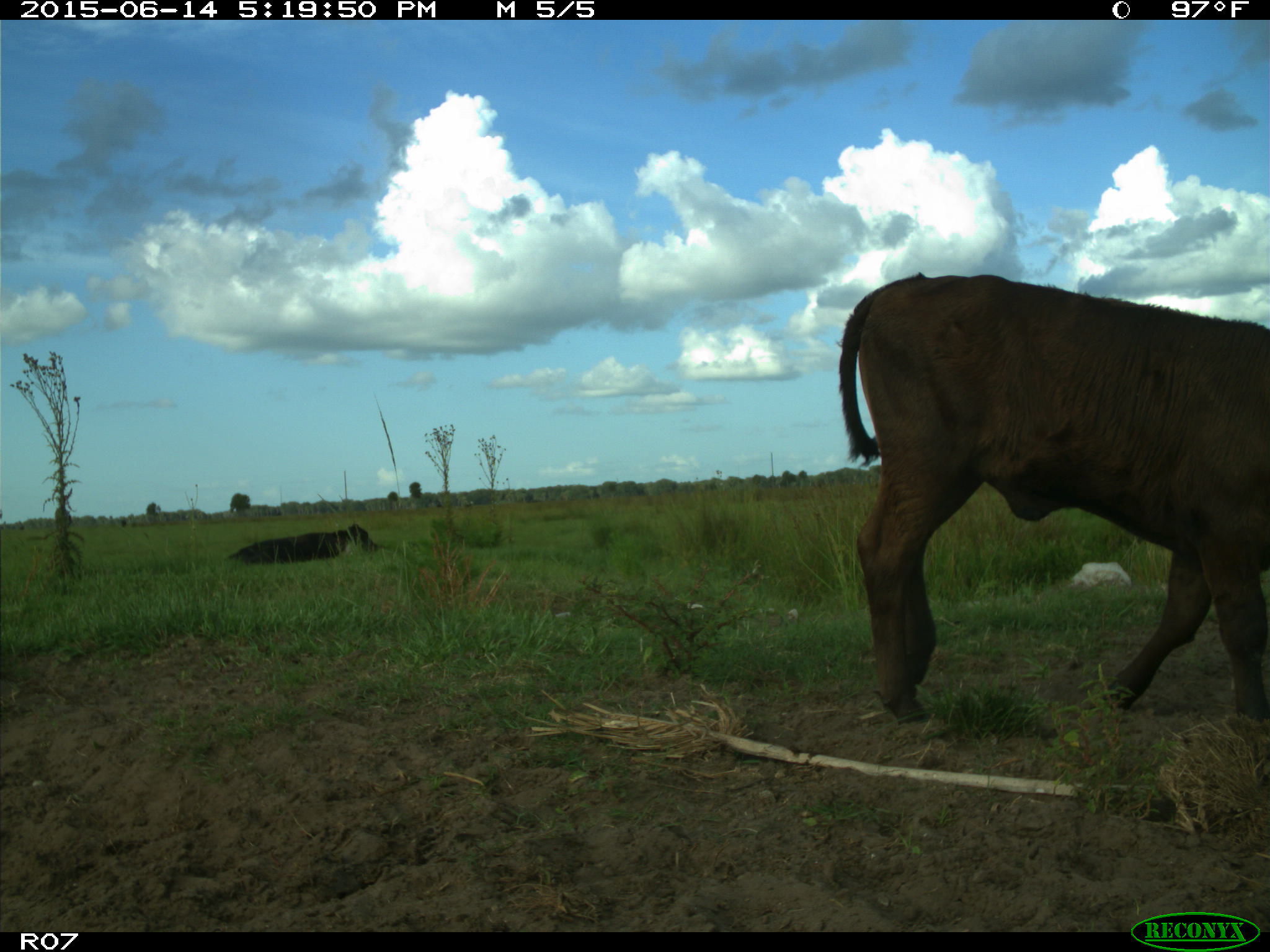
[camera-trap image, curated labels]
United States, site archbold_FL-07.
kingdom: Animalia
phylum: Chordata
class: Mammalia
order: Artiodactyla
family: Bovidae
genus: Bos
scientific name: Bos taurus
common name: domestic cow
Bos taurus (domestic cow).